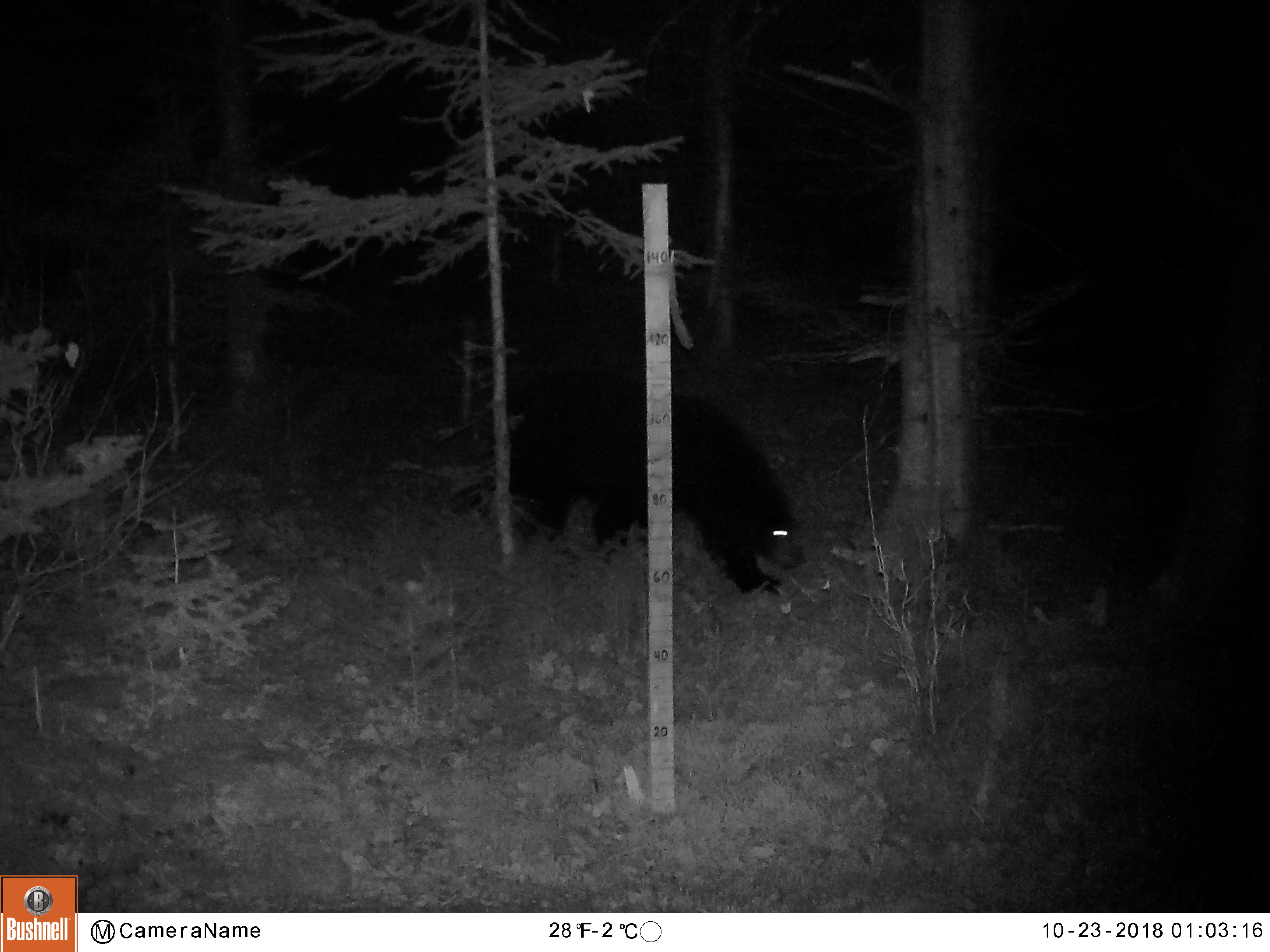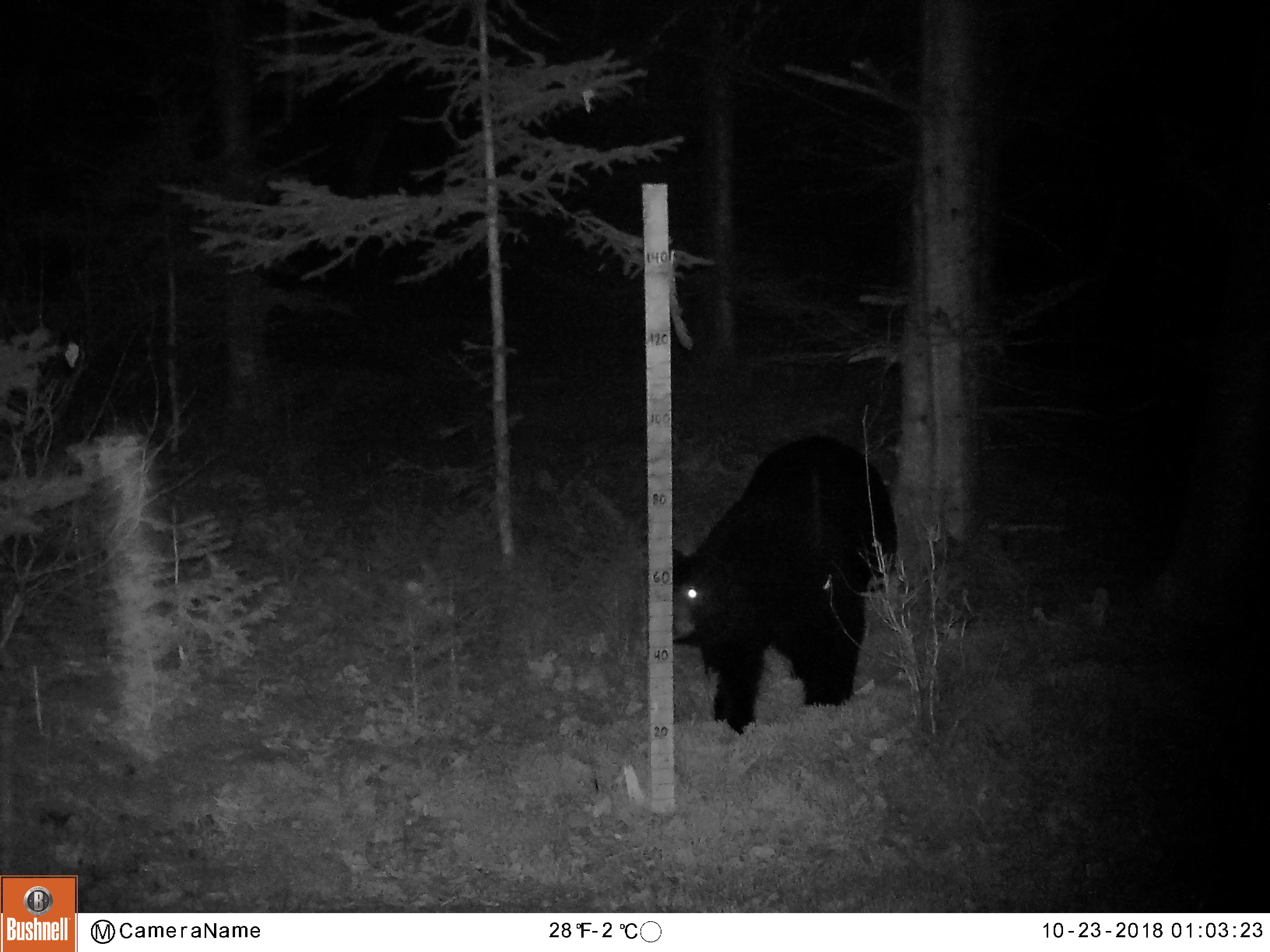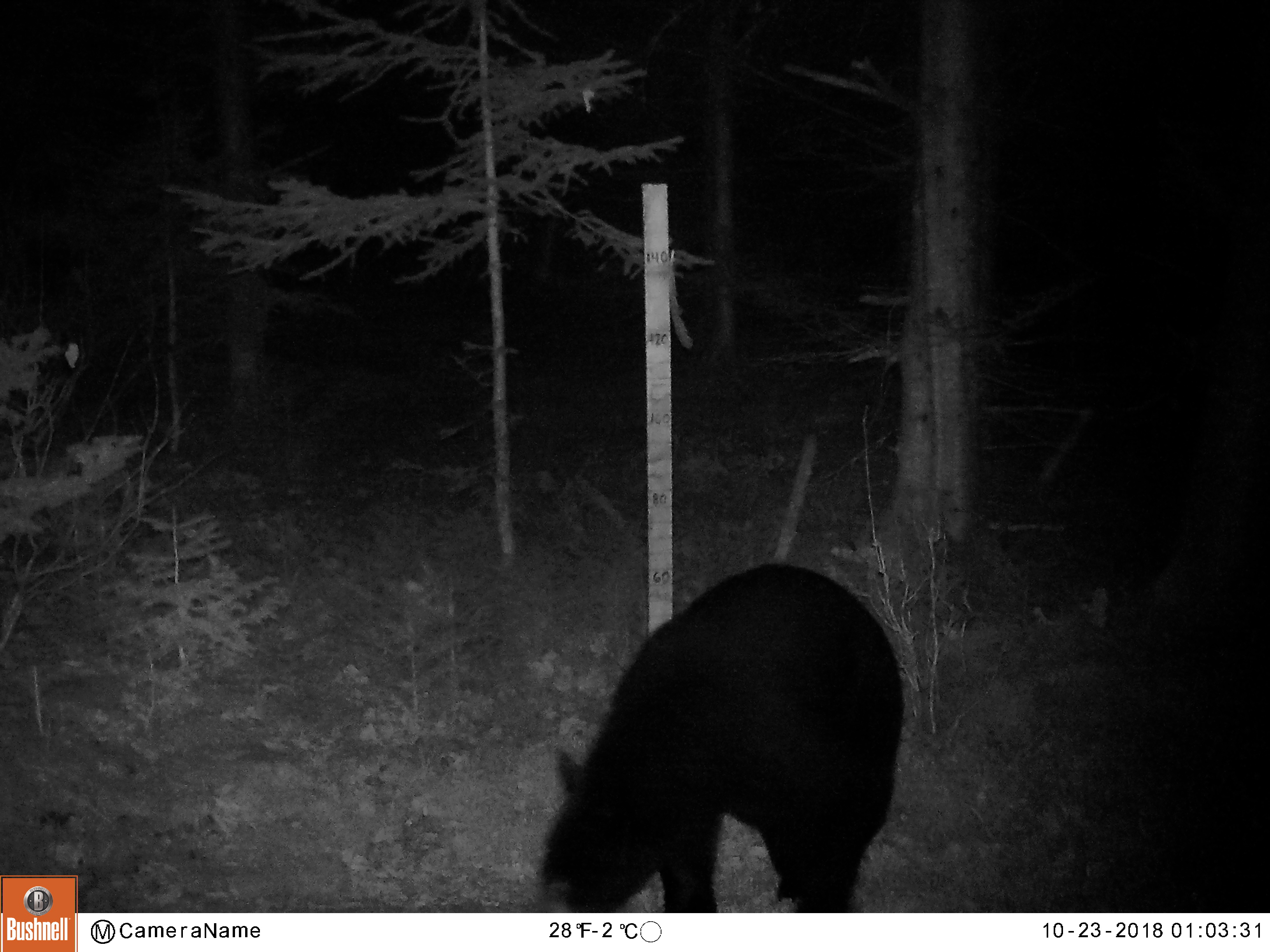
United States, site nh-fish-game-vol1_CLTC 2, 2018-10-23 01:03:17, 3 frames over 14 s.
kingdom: Animalia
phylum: Chordata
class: Mammalia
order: Carnivora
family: Ursidae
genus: Ursus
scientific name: Ursus americanus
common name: black bear